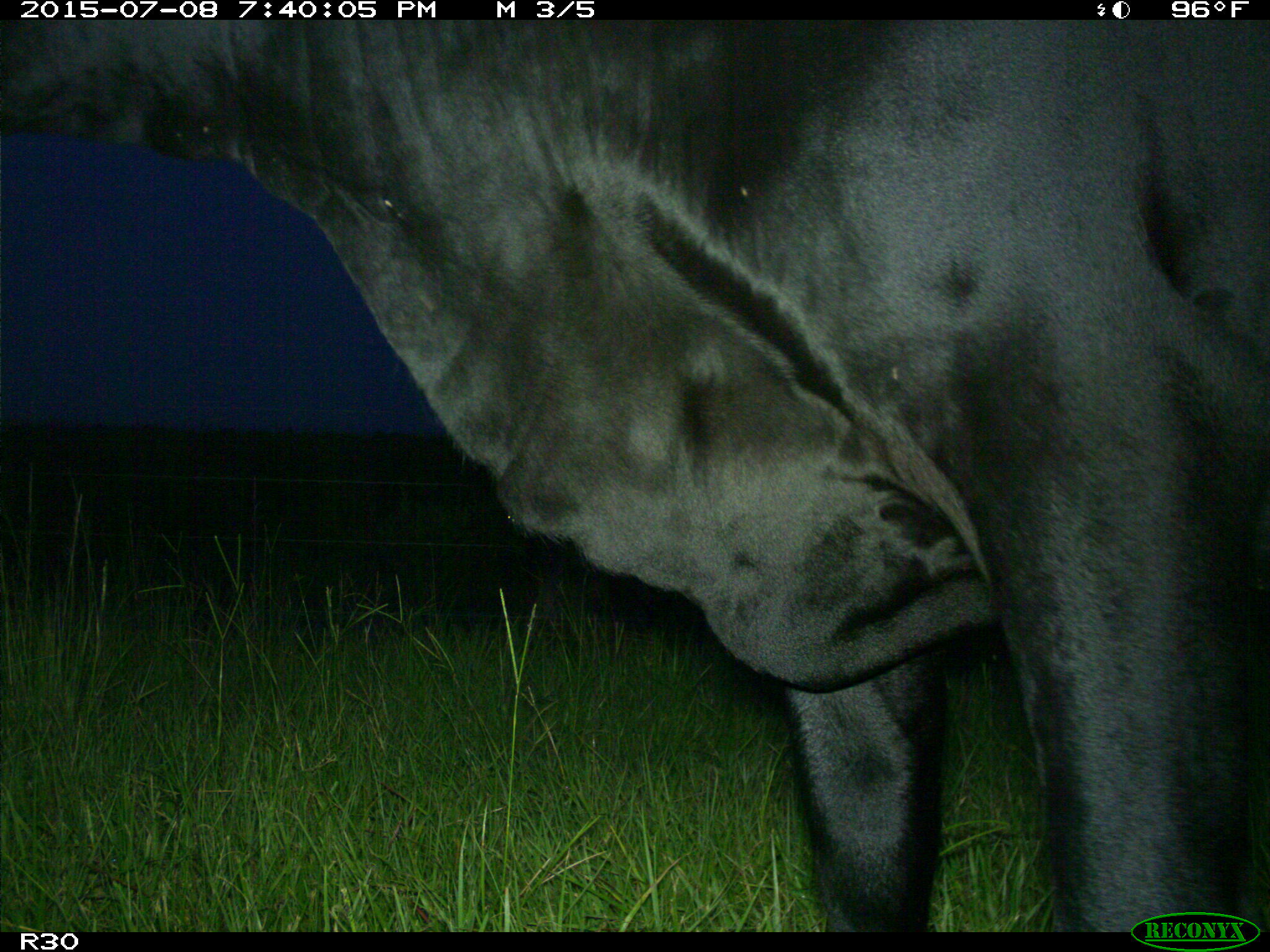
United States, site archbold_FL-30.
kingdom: Animalia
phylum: Chordata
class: Mammalia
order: Artiodactyla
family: Bovidae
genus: Bos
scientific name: Bos taurus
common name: domestic cow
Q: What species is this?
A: Bos taurus (domestic cow).